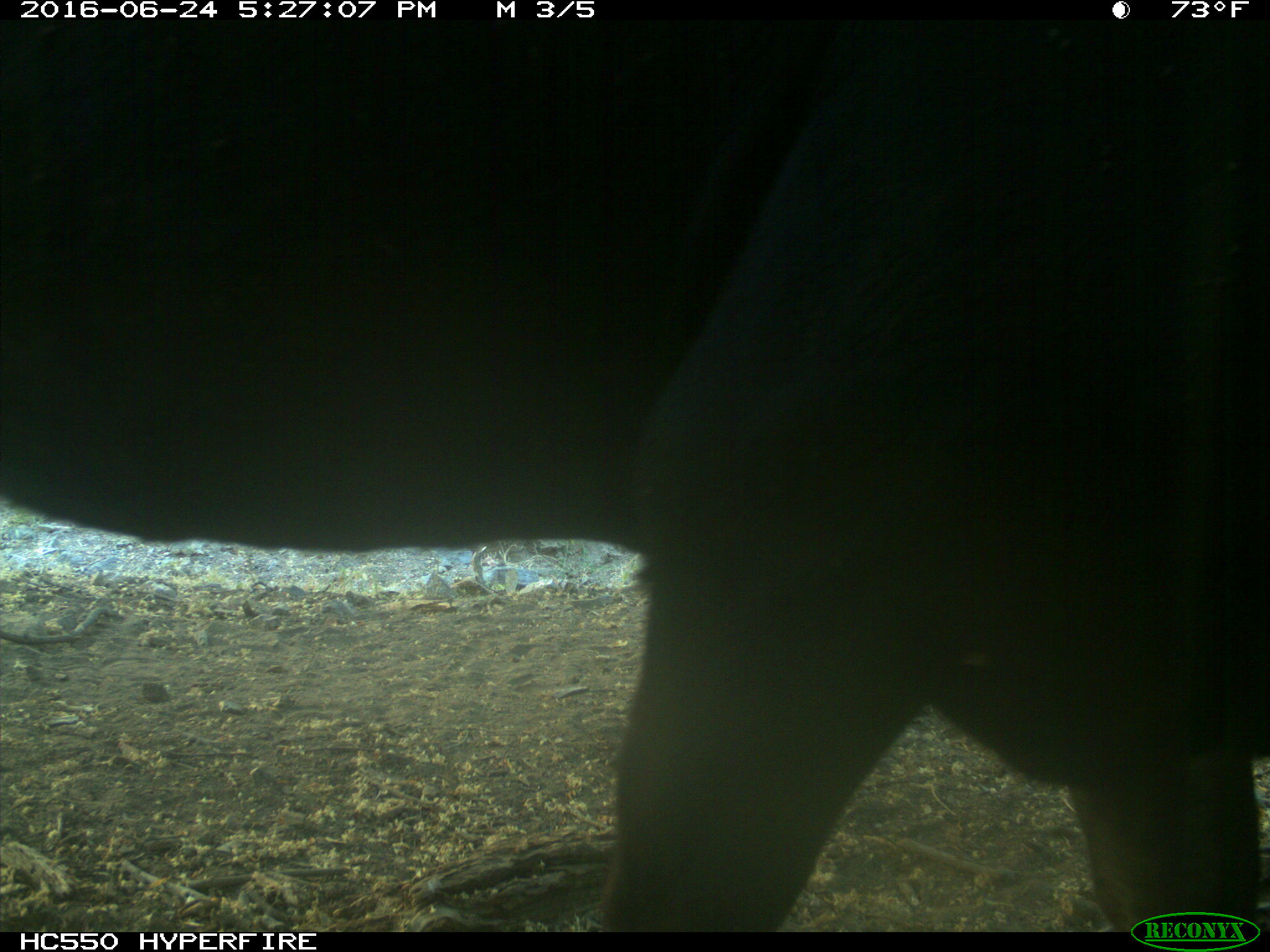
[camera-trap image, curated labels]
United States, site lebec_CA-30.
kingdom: Animalia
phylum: Chordata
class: Mammalia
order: Artiodactyla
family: Bovidae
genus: Bos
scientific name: Bos taurus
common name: domestic cow